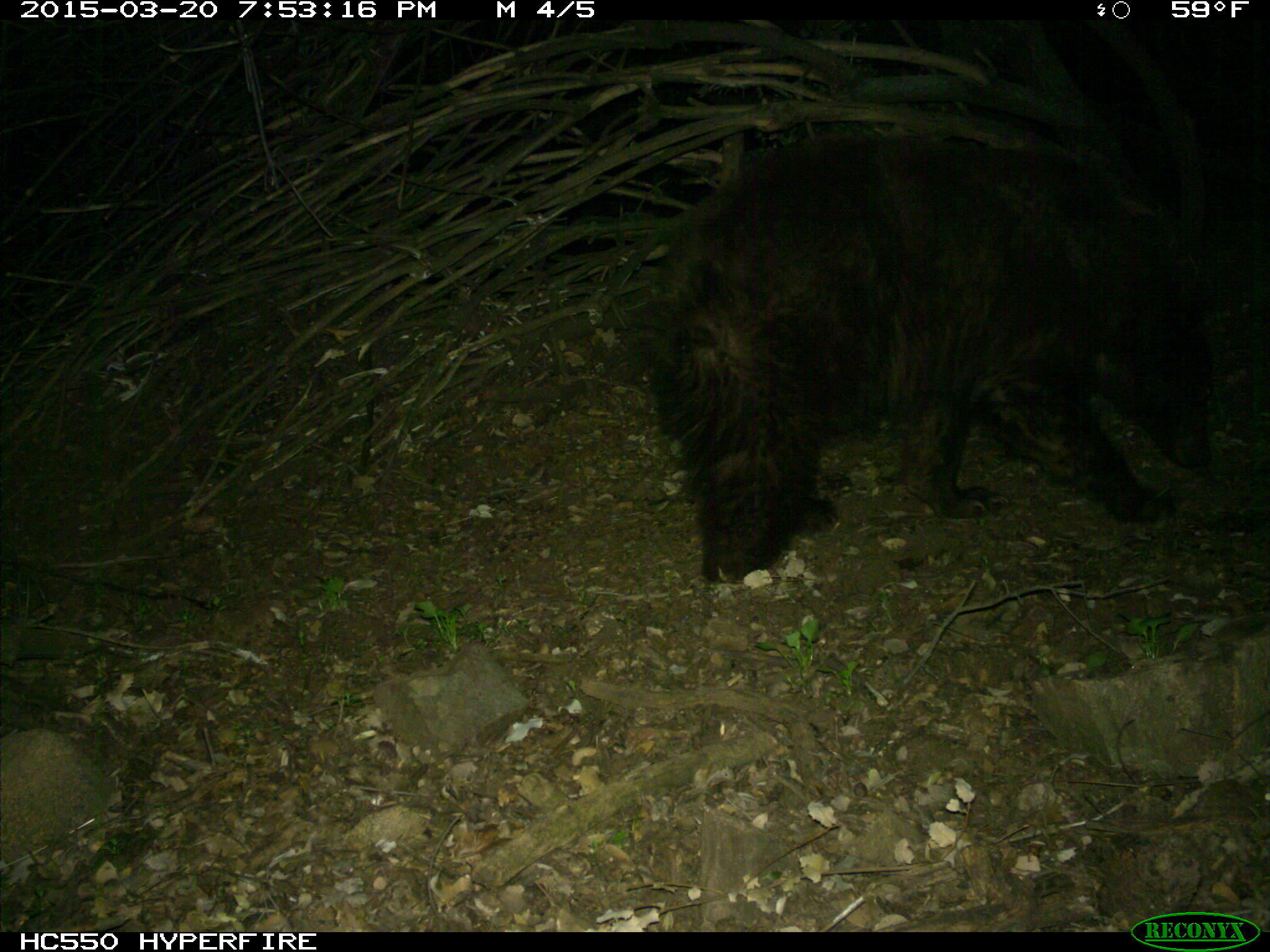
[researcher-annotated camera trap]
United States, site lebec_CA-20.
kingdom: Animalia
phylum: Chordata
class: Mammalia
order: Carnivora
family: Ursidae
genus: Ursus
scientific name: Ursus americanus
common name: american black bear